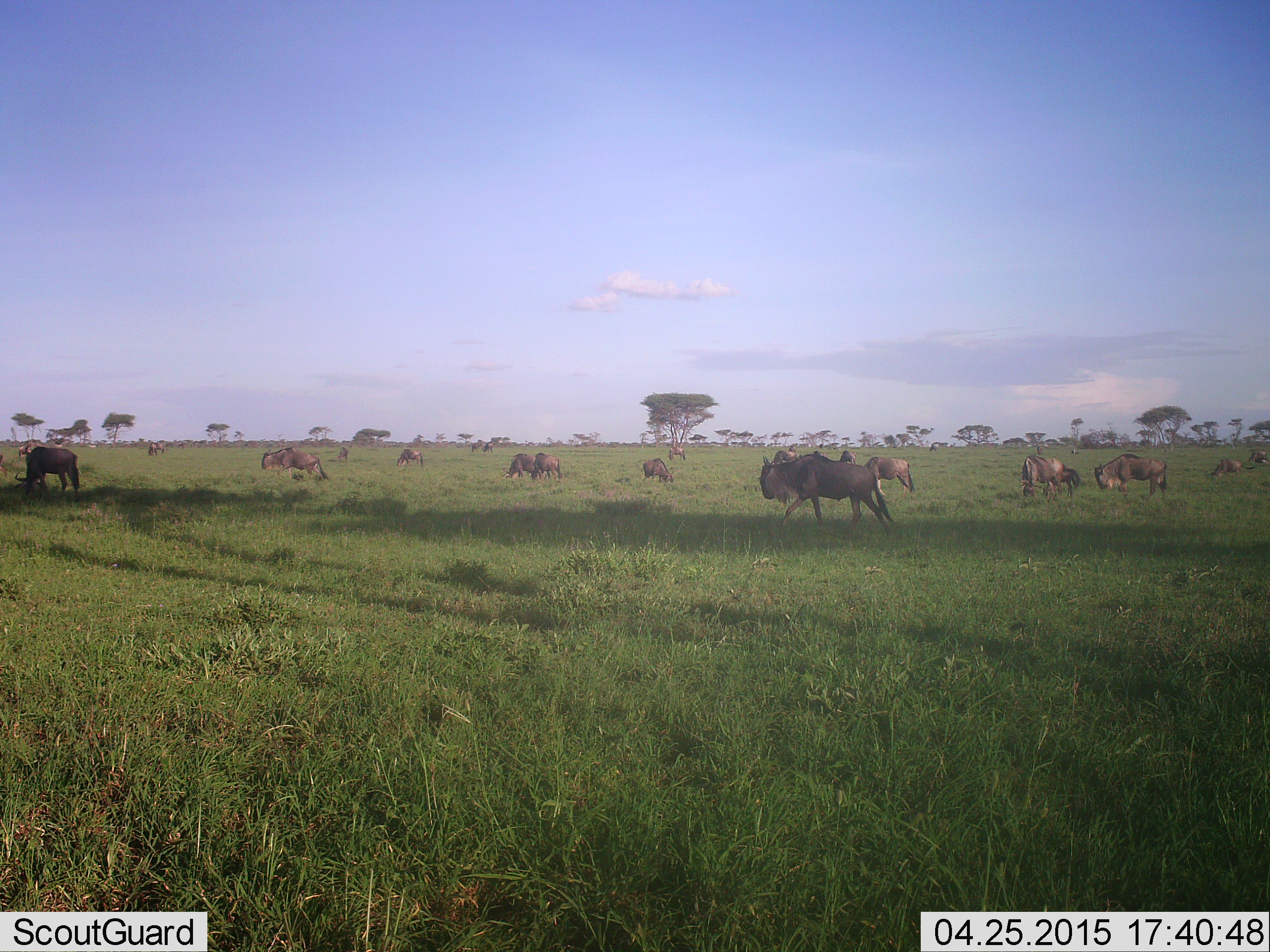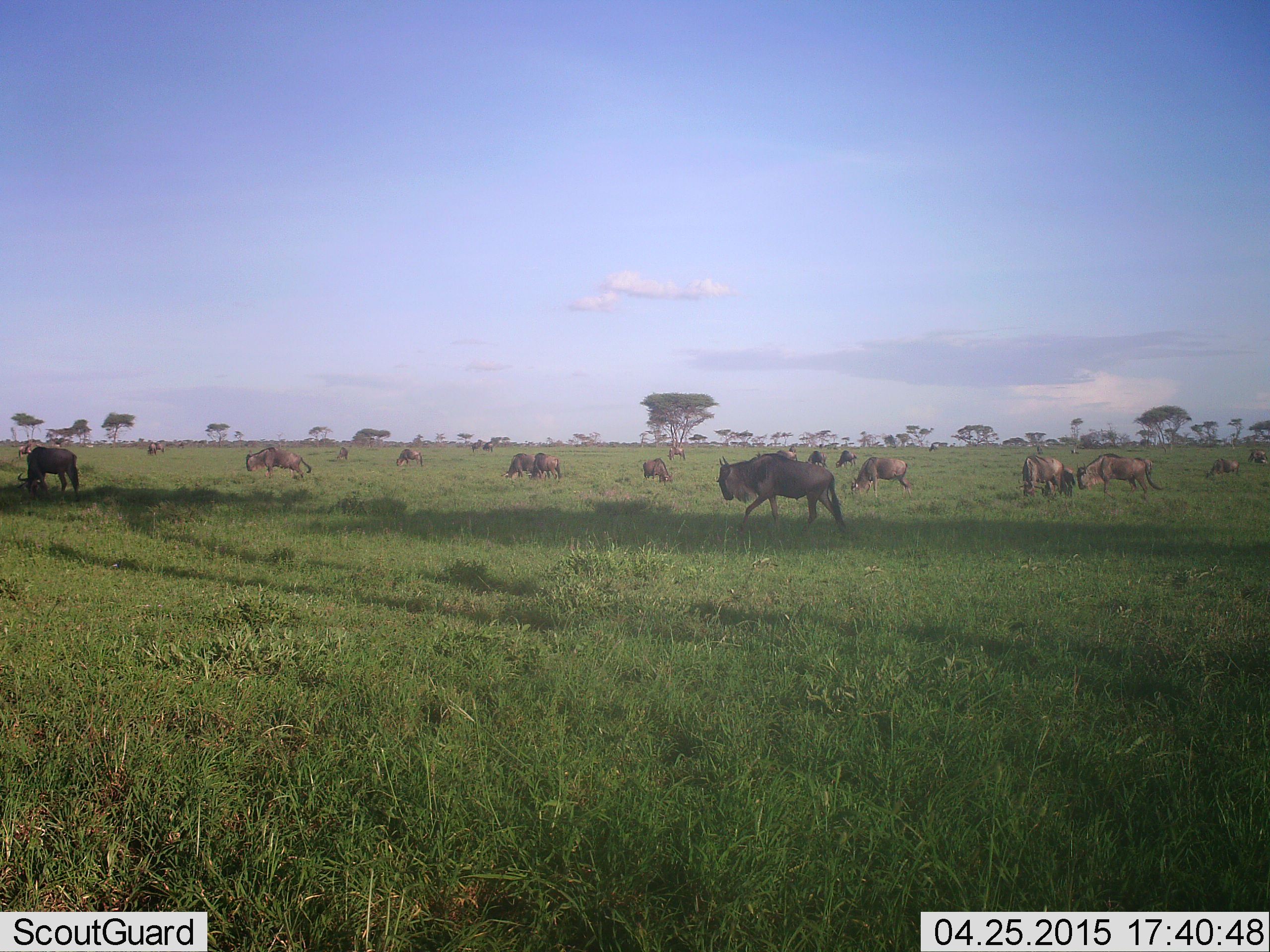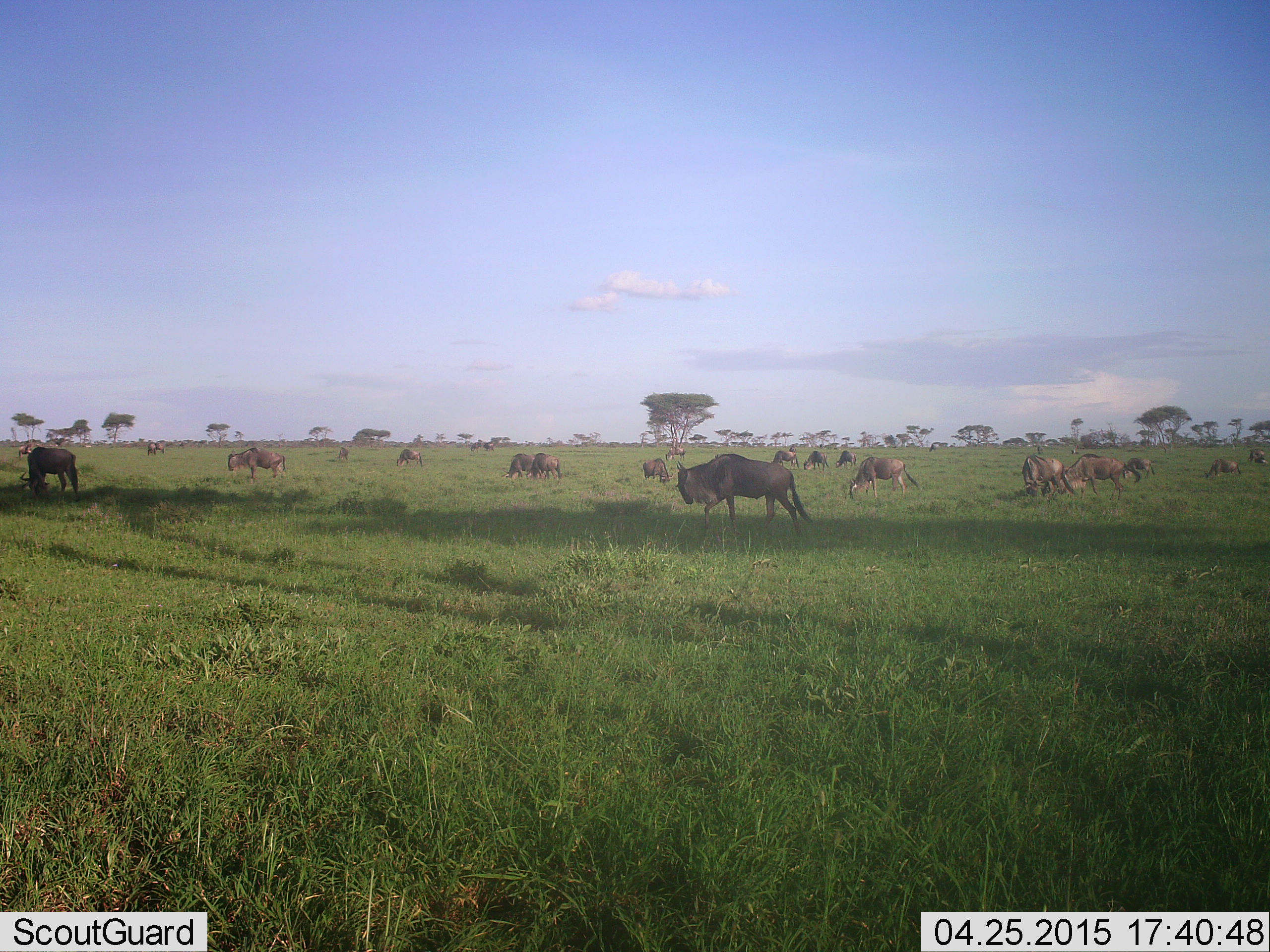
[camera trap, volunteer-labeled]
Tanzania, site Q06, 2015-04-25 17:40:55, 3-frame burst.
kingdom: Animalia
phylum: Chordata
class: Mammalia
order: Artiodactyla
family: Bovidae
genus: Connochaetes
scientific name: Connochaetes taurinus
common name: blue wildebeest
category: wildebeest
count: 11-50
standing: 60%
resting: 20%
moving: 70%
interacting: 10%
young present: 0%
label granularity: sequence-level